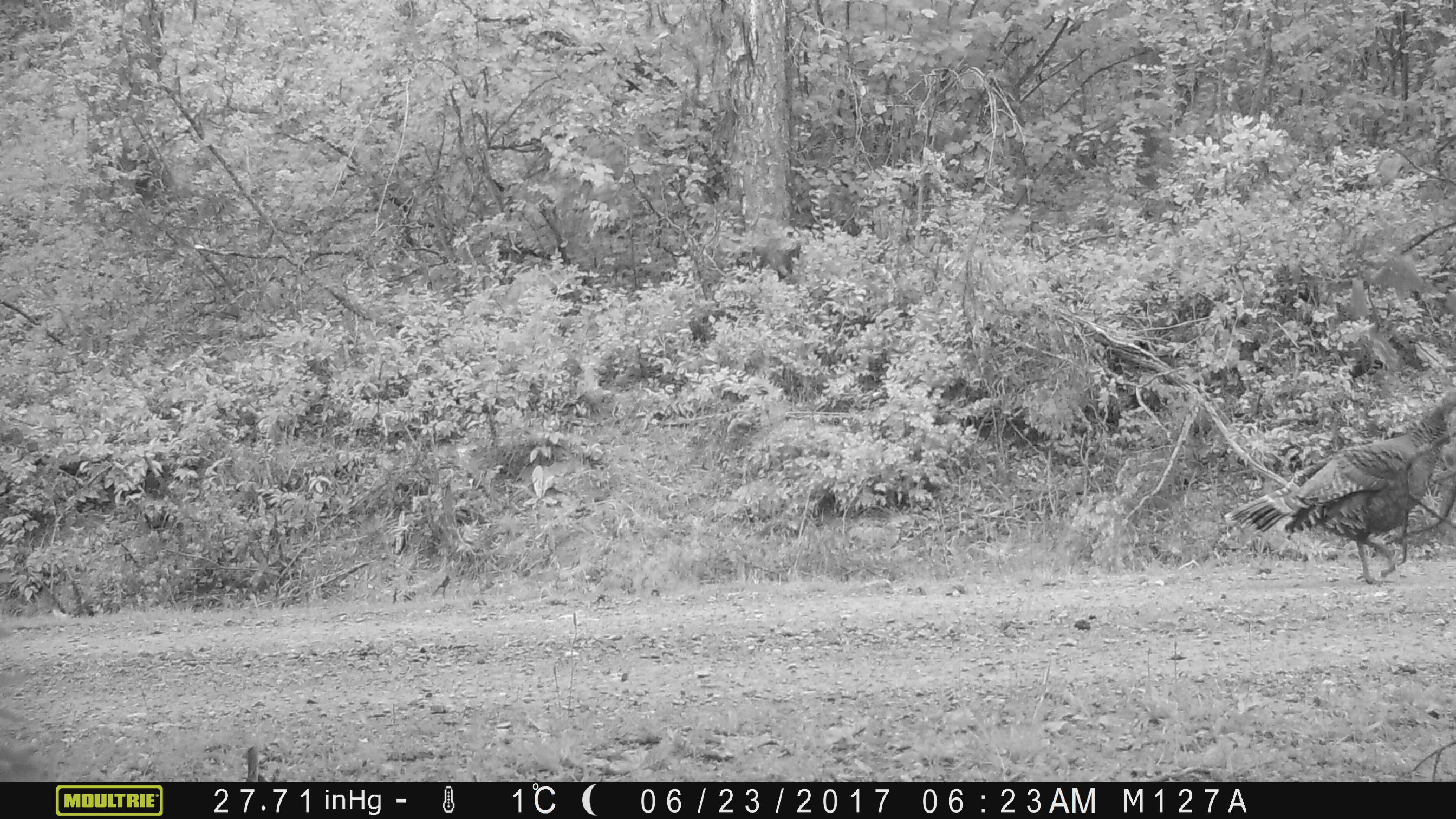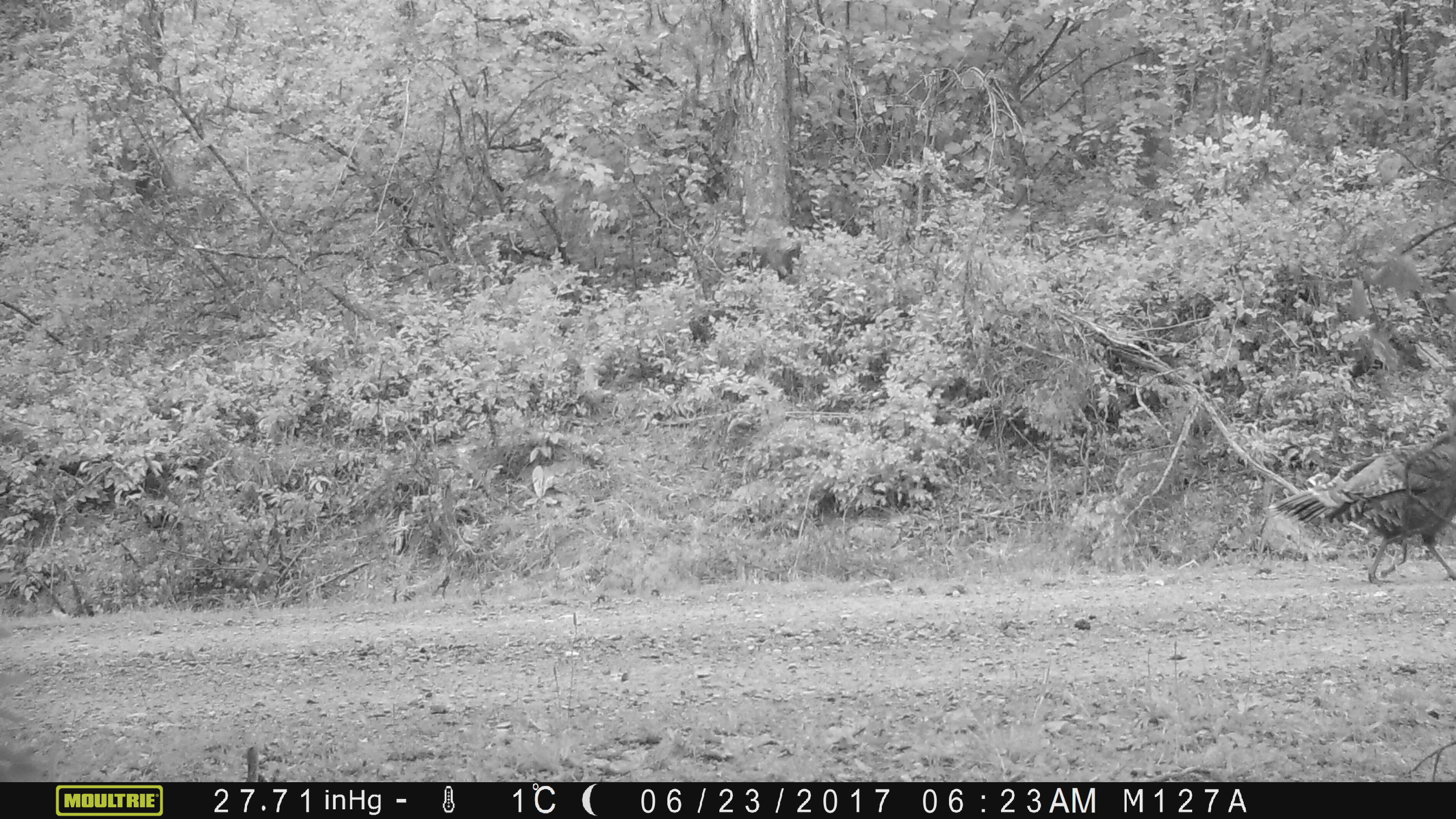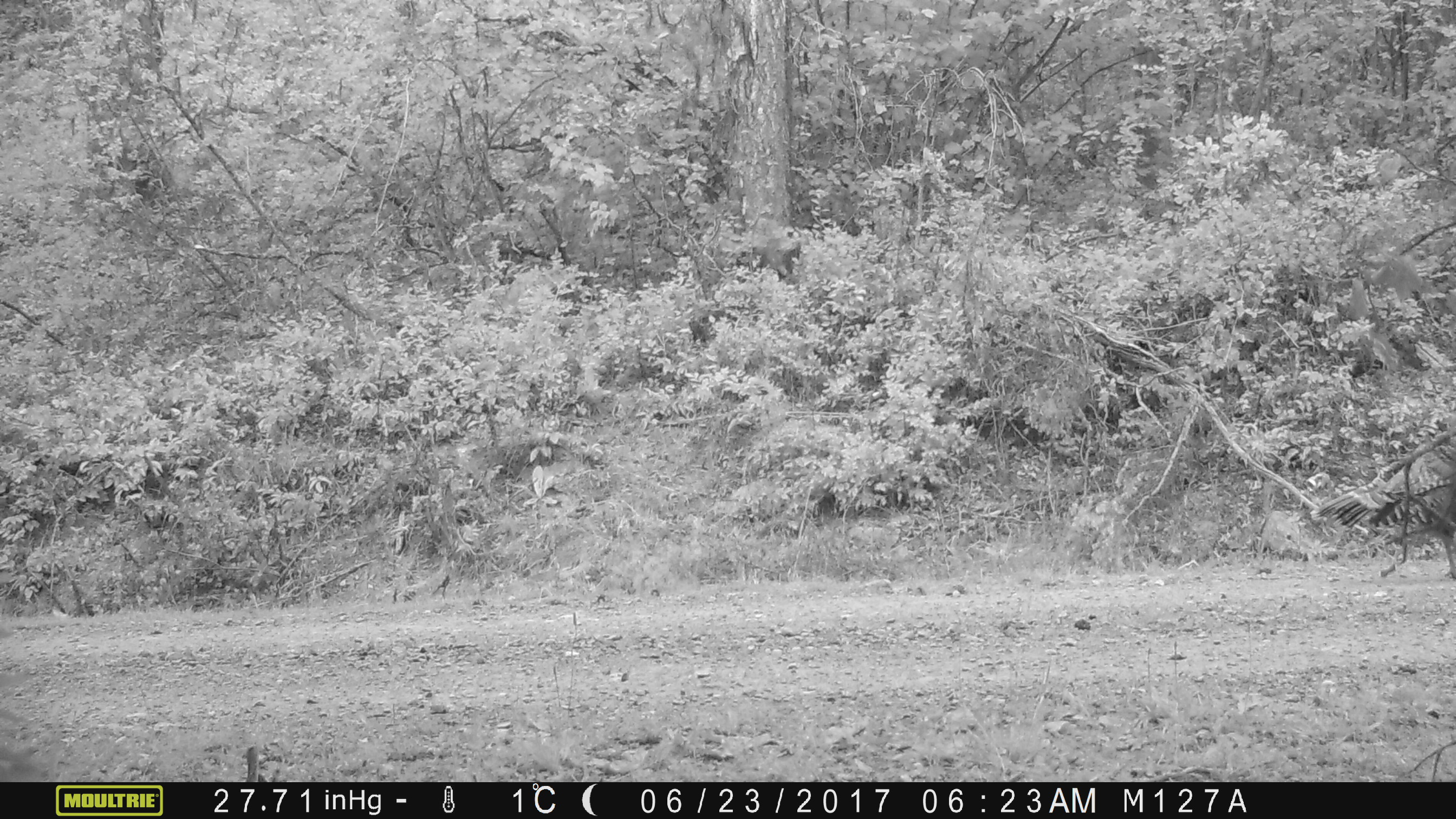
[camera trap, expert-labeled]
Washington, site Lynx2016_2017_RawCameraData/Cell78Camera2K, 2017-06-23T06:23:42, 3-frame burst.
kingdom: Animalia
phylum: Chordata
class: Aves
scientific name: Aves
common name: birds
Aves (birds). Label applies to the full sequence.